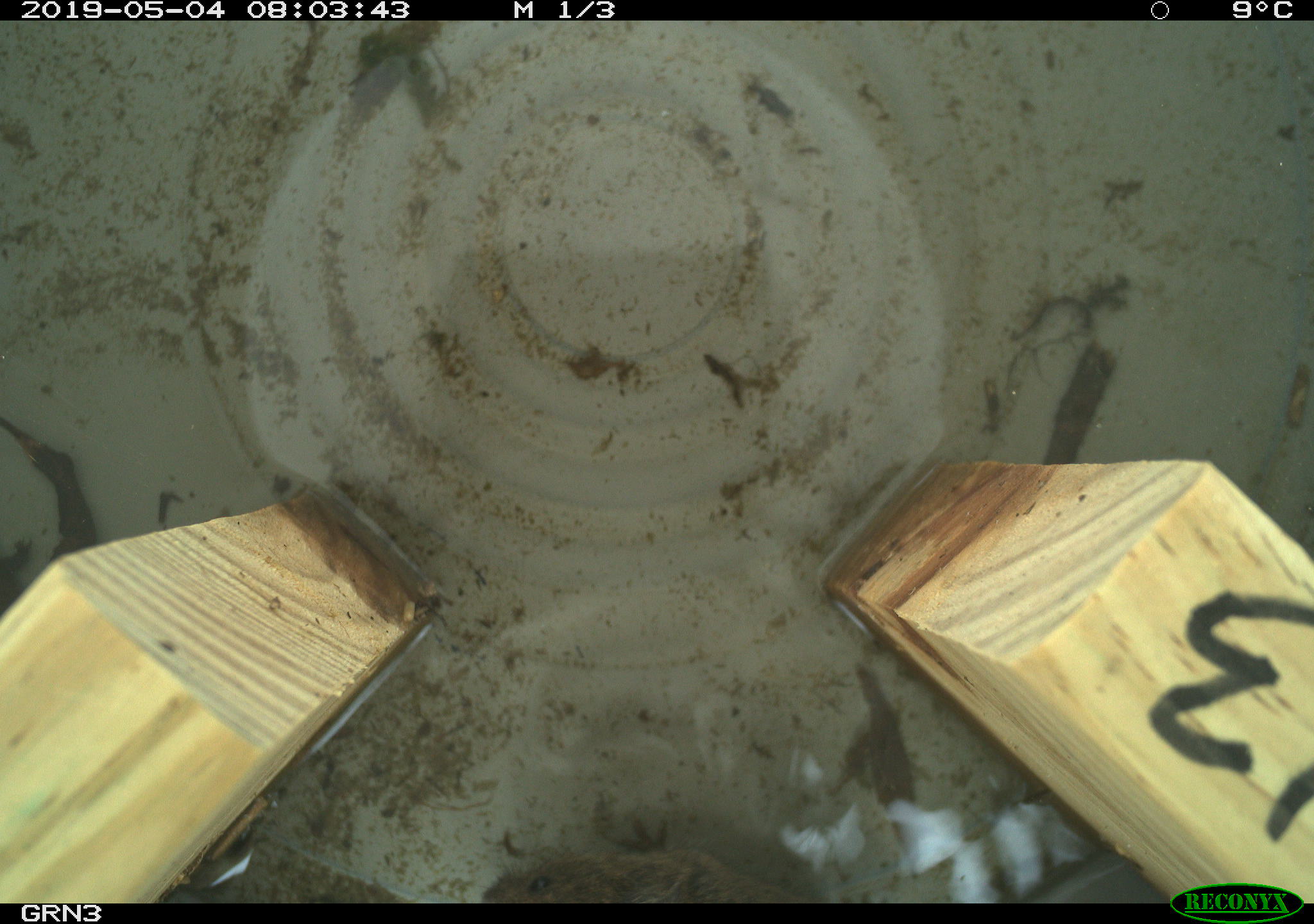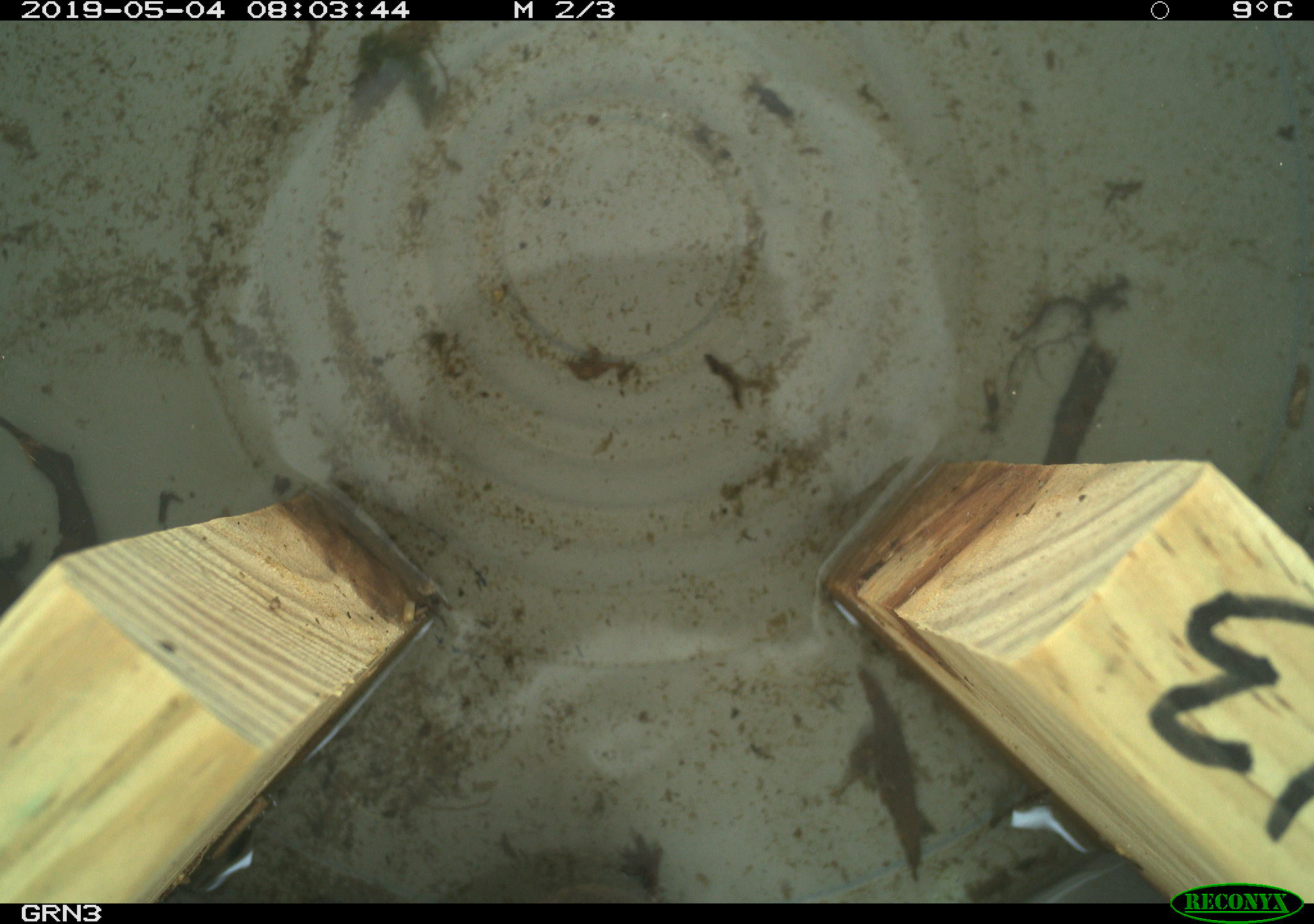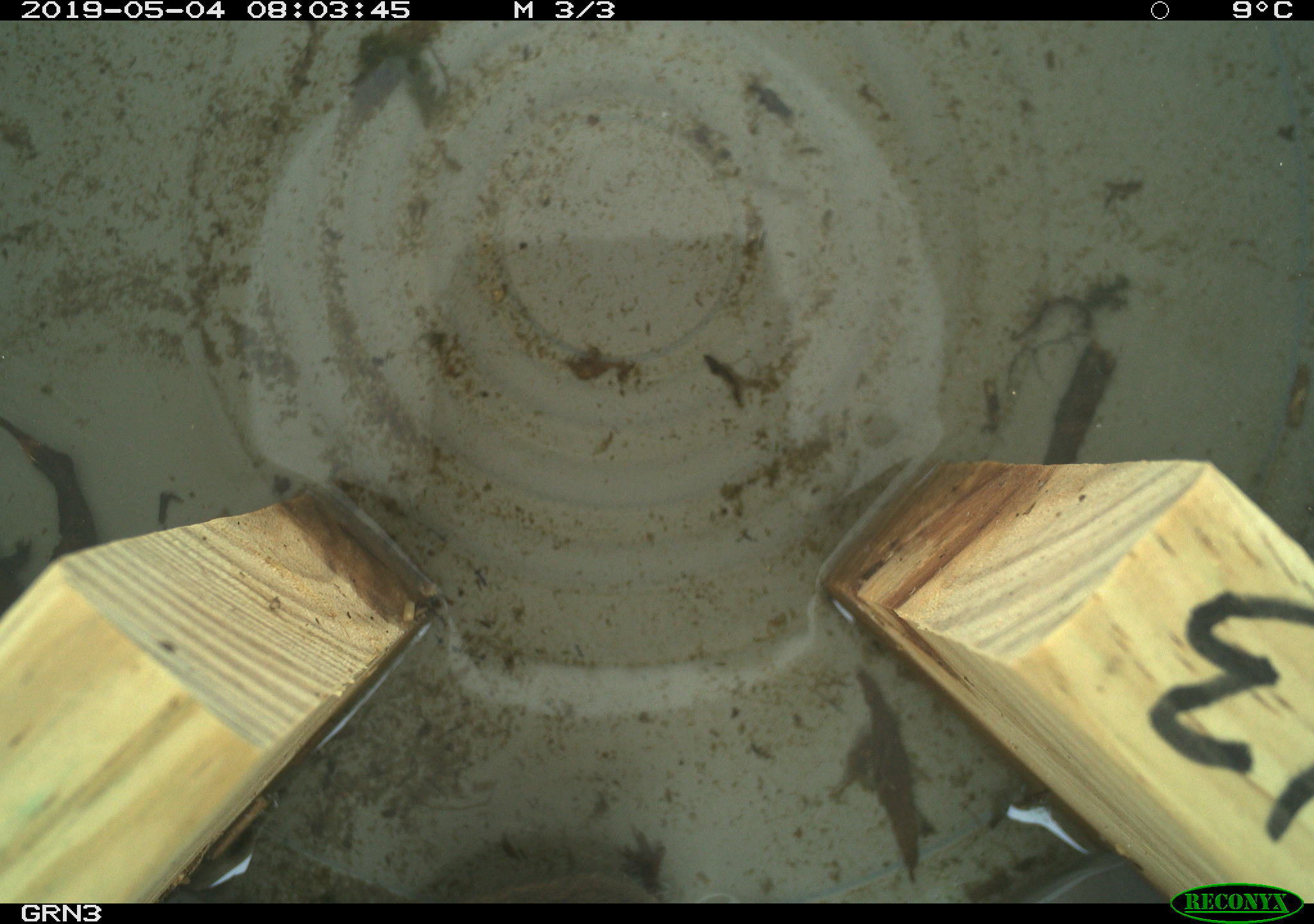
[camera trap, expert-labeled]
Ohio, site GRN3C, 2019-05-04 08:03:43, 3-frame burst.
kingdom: Animalia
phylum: Chordata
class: Mammalia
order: Rodentia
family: Cricetidae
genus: Microtus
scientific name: Microtus pennsylvanicus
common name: meadow vole